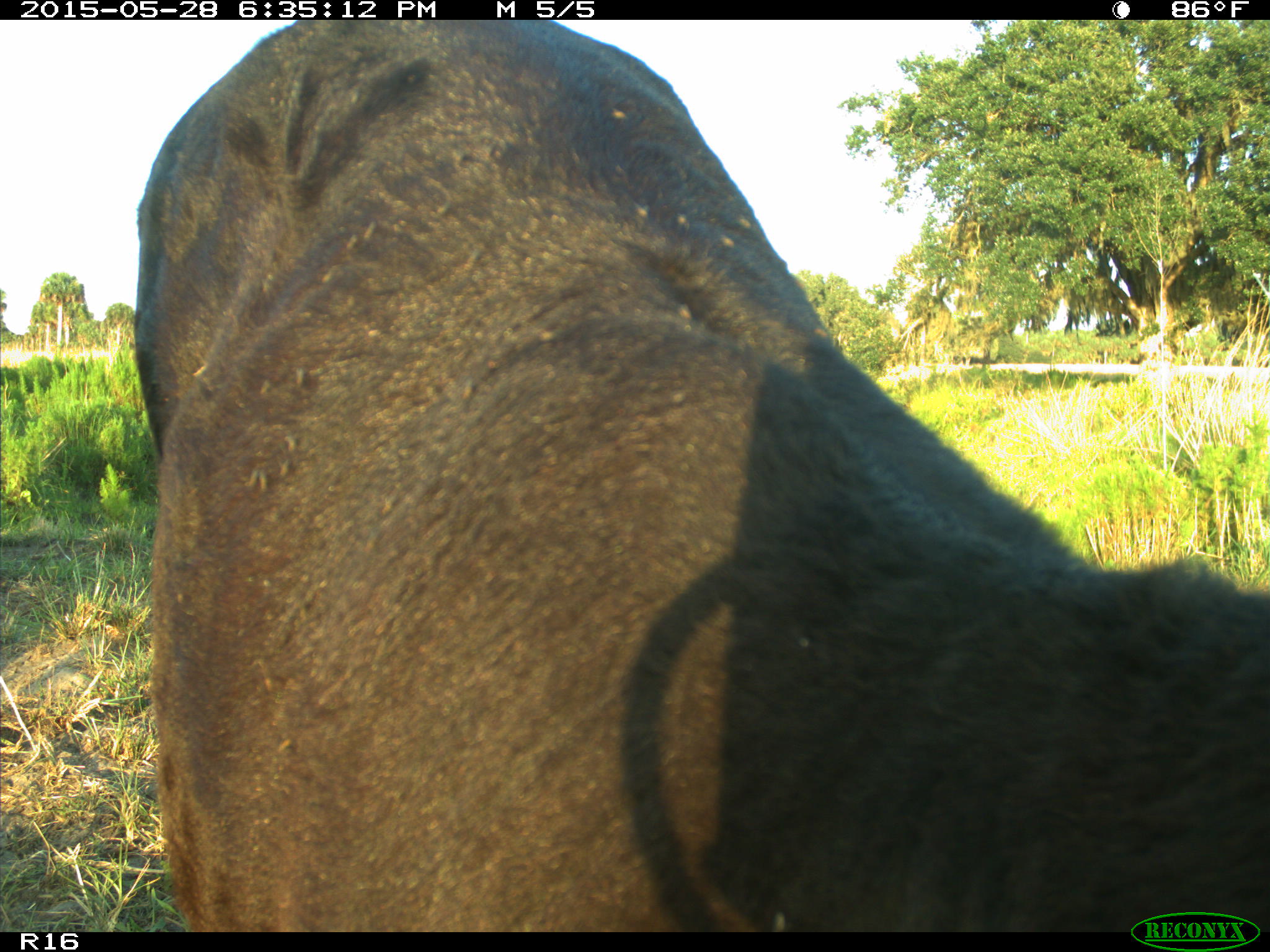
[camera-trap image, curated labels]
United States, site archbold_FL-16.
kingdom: Animalia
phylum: Chordata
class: Mammalia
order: Artiodactyla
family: Bovidae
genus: Bos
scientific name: Bos taurus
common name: domestic cow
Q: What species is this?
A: Bos taurus (domestic cow).